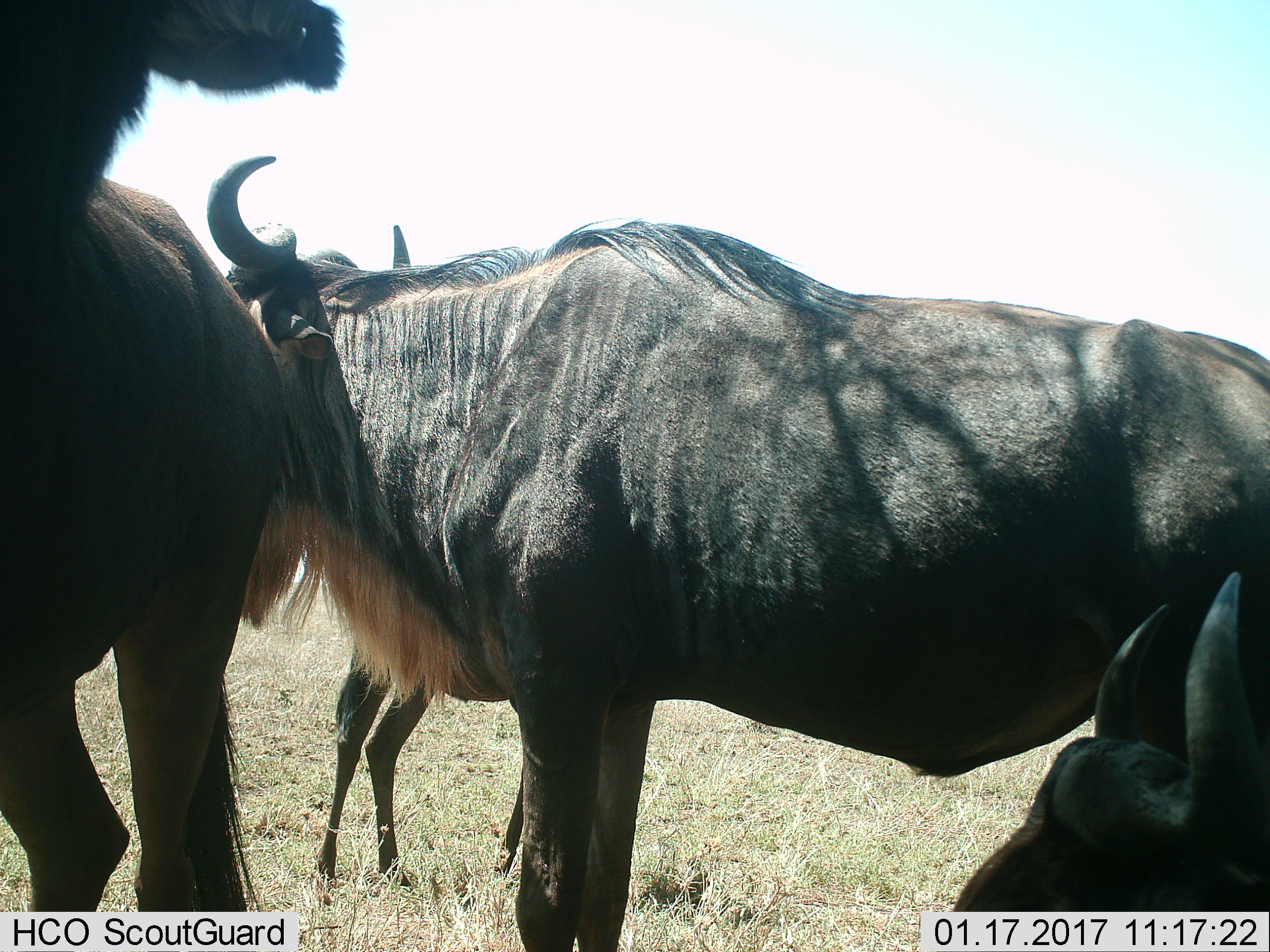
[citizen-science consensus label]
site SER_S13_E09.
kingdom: Animalia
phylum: Chordata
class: Mammalia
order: Artiodactyla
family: Bovidae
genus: Connochaetes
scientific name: Connochaetes taurinus taurinus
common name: blue wildebeest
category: wildebeestblue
Wildebeestblue (blue wildebeest) (Connochaetes taurinus taurinus), count 4. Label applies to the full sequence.